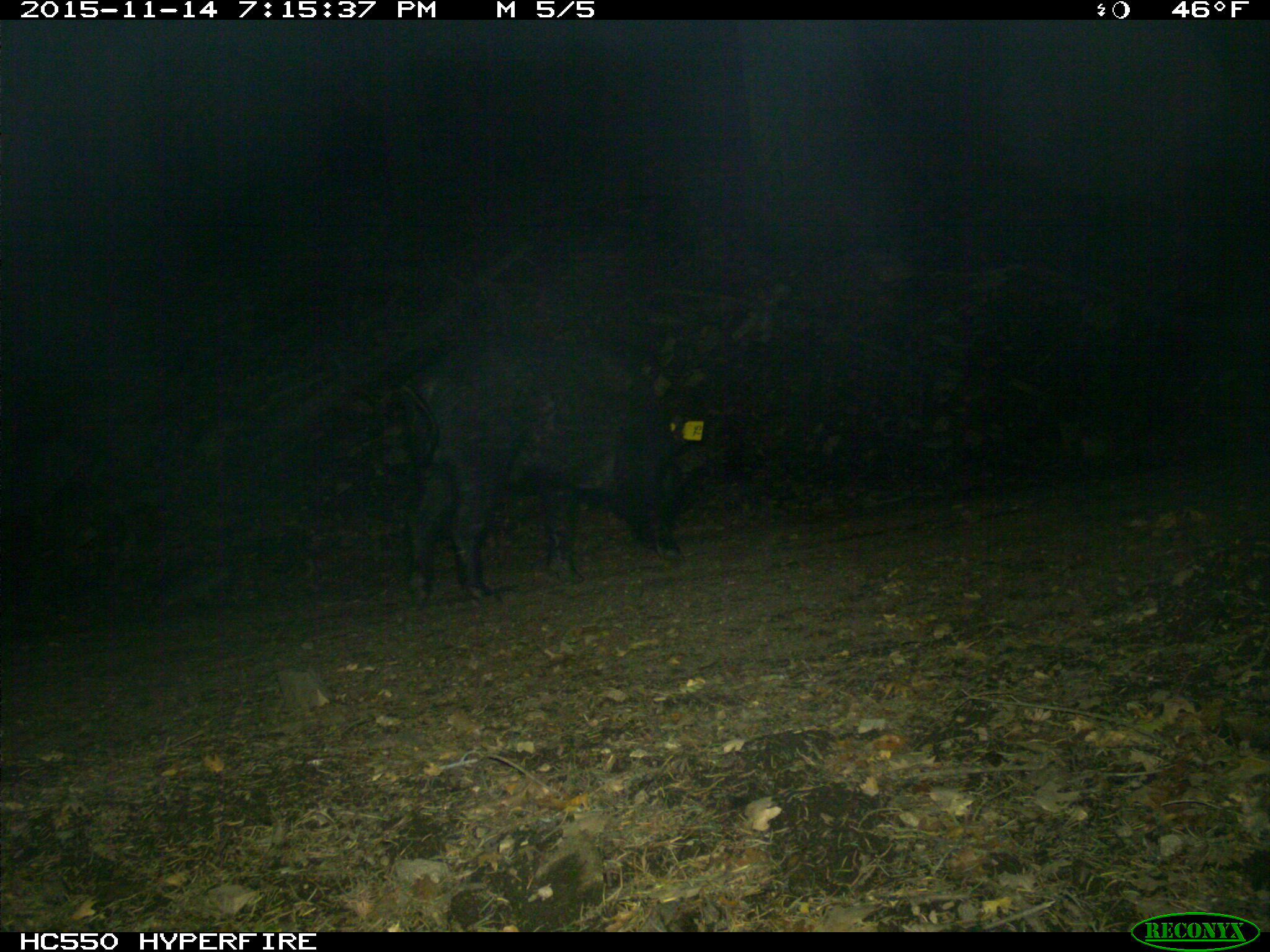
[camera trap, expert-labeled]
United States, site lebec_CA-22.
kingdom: Animalia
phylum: Chordata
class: Mammalia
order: Artiodactyla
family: Suidae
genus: Sus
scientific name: Sus scrofa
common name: wild boar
Sus scrofa (wild boar).